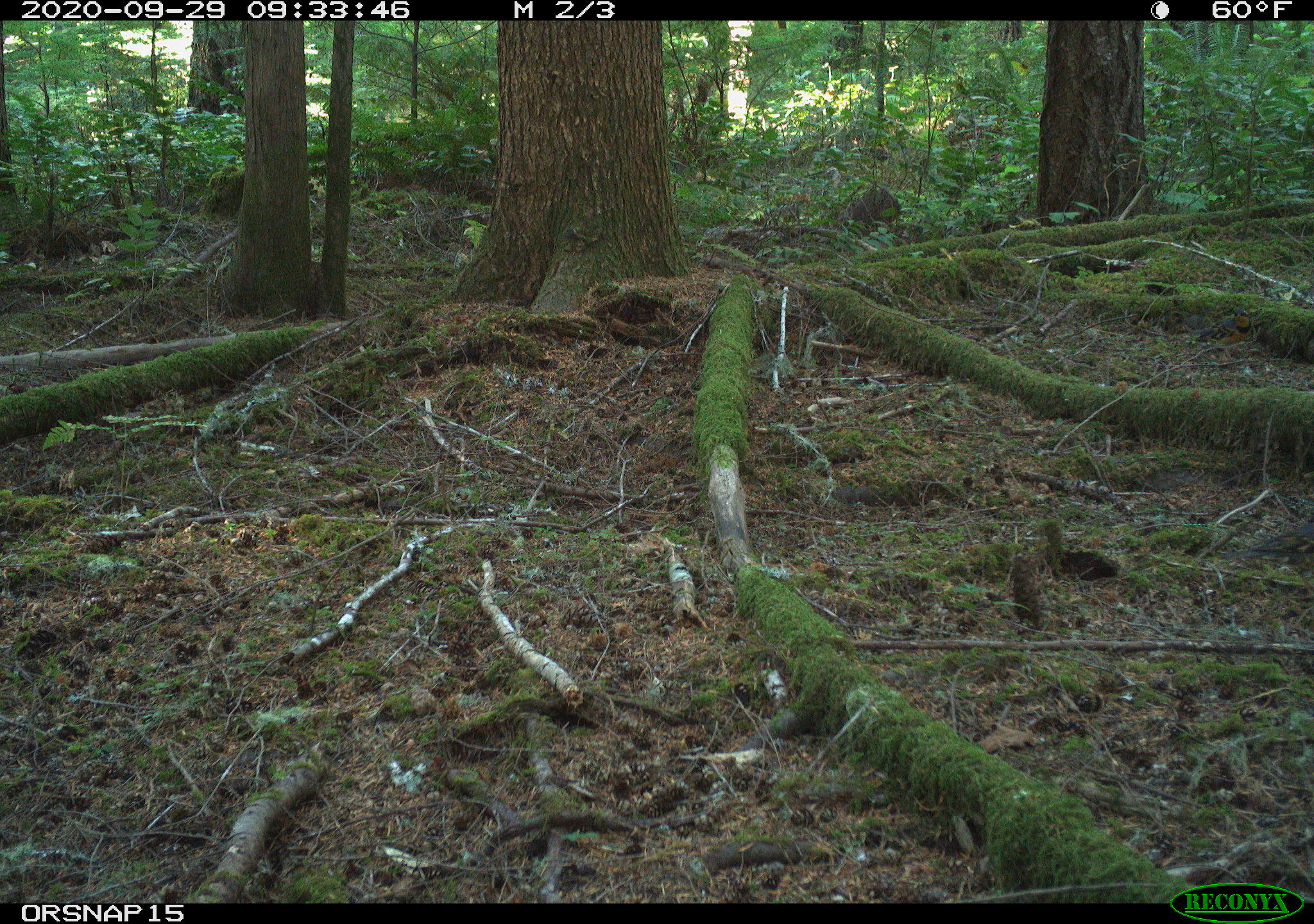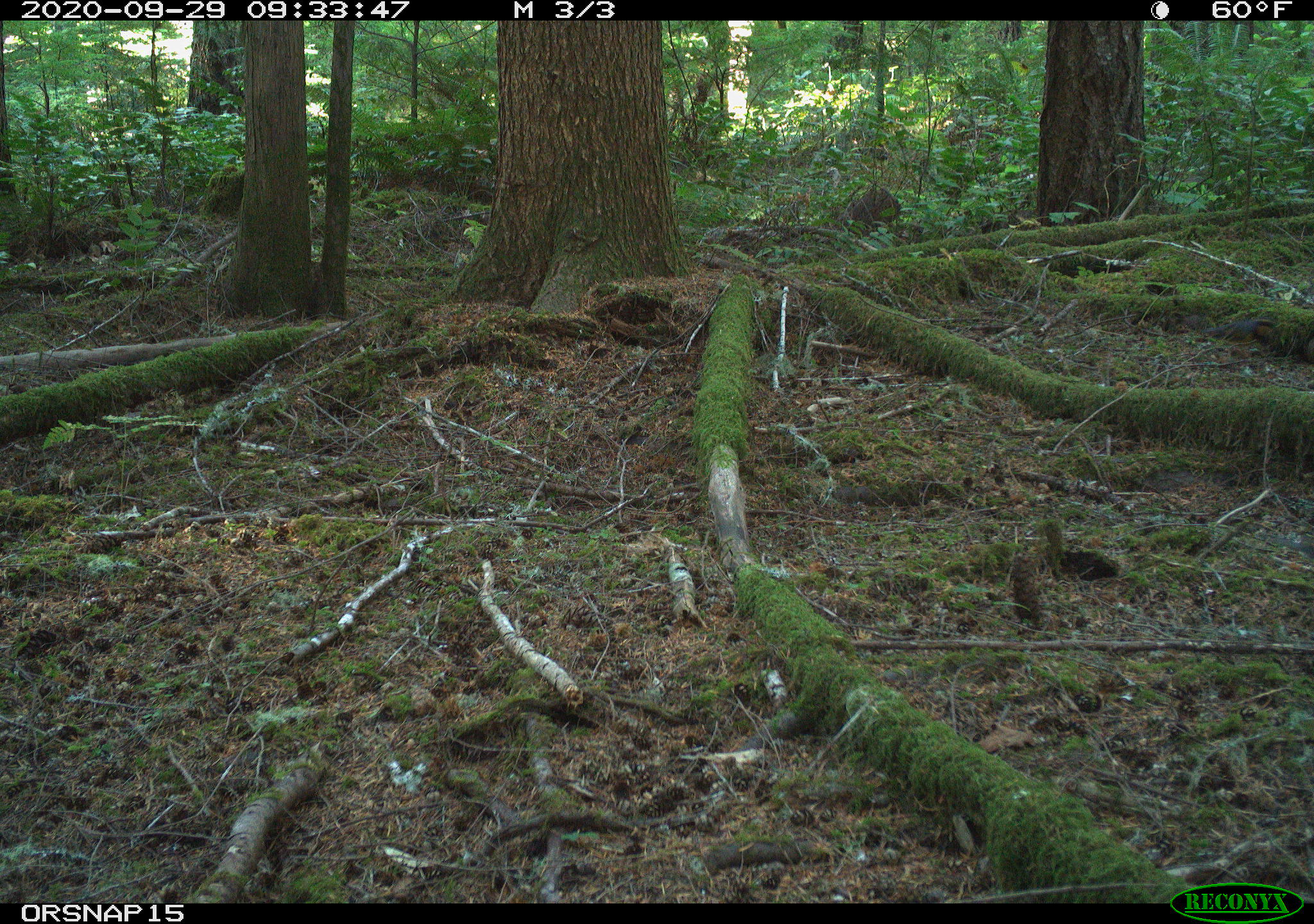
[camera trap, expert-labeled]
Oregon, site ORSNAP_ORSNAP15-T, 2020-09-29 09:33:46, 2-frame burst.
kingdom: Animalia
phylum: Chordata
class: Aves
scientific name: Aves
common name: bird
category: other bird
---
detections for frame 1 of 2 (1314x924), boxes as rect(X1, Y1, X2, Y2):
other bird: rect(1232, 478, 1307, 596); rect(1190, 301, 1271, 387)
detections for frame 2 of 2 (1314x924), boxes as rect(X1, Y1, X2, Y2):
other bird: rect(1210, 297, 1298, 377)